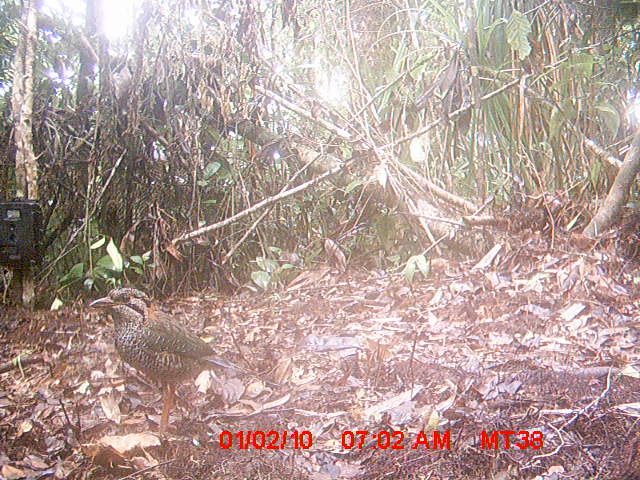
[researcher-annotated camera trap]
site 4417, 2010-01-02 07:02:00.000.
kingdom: Animalia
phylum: Chordata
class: Aves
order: Coraciiformes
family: Brachypteraciidae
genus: Brachypteracias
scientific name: Brachypteracias squamiger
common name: scaly ground roller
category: geobiastes squamiger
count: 1